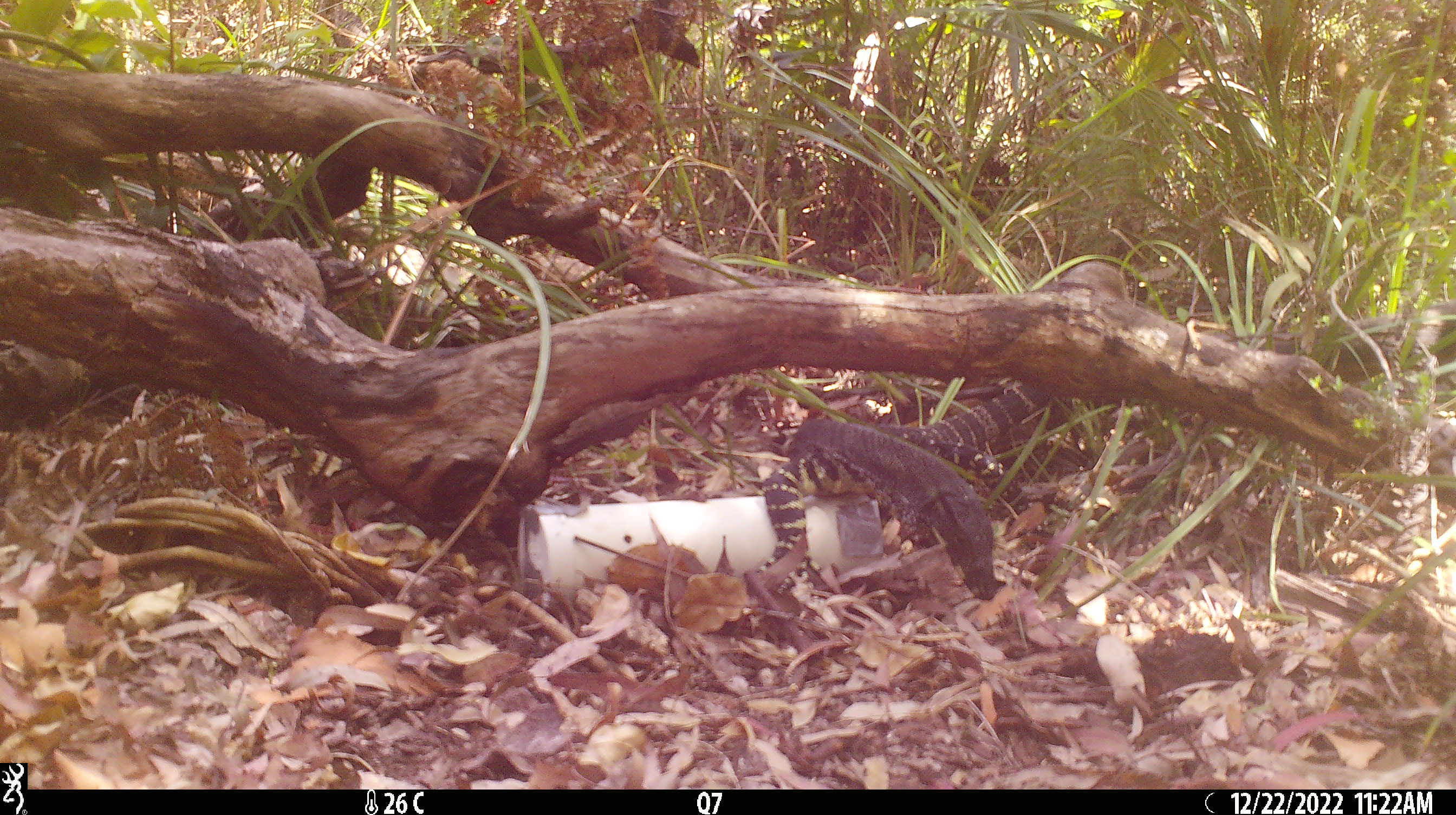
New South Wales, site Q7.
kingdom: Animalia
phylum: Chordata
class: Reptilia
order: Squamata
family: Varanidae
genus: Varanus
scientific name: Varanus varius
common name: lace monitor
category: goanna